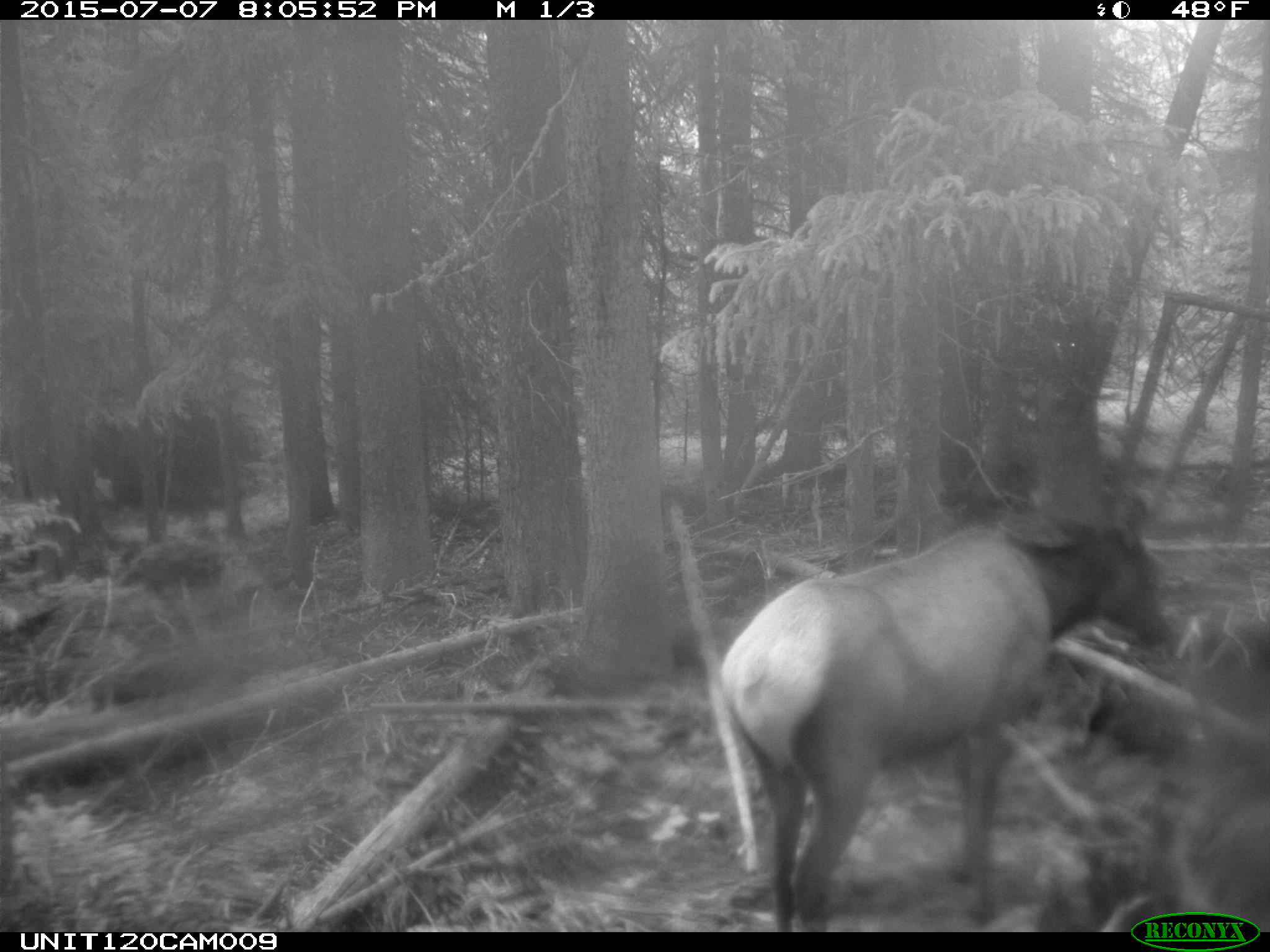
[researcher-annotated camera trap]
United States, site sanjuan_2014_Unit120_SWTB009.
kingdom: Animalia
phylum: Chordata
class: Mammalia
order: Artiodactyla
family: Cervidae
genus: Cervus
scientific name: Cervus elaphus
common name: red deer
Cervus elaphus (red deer).